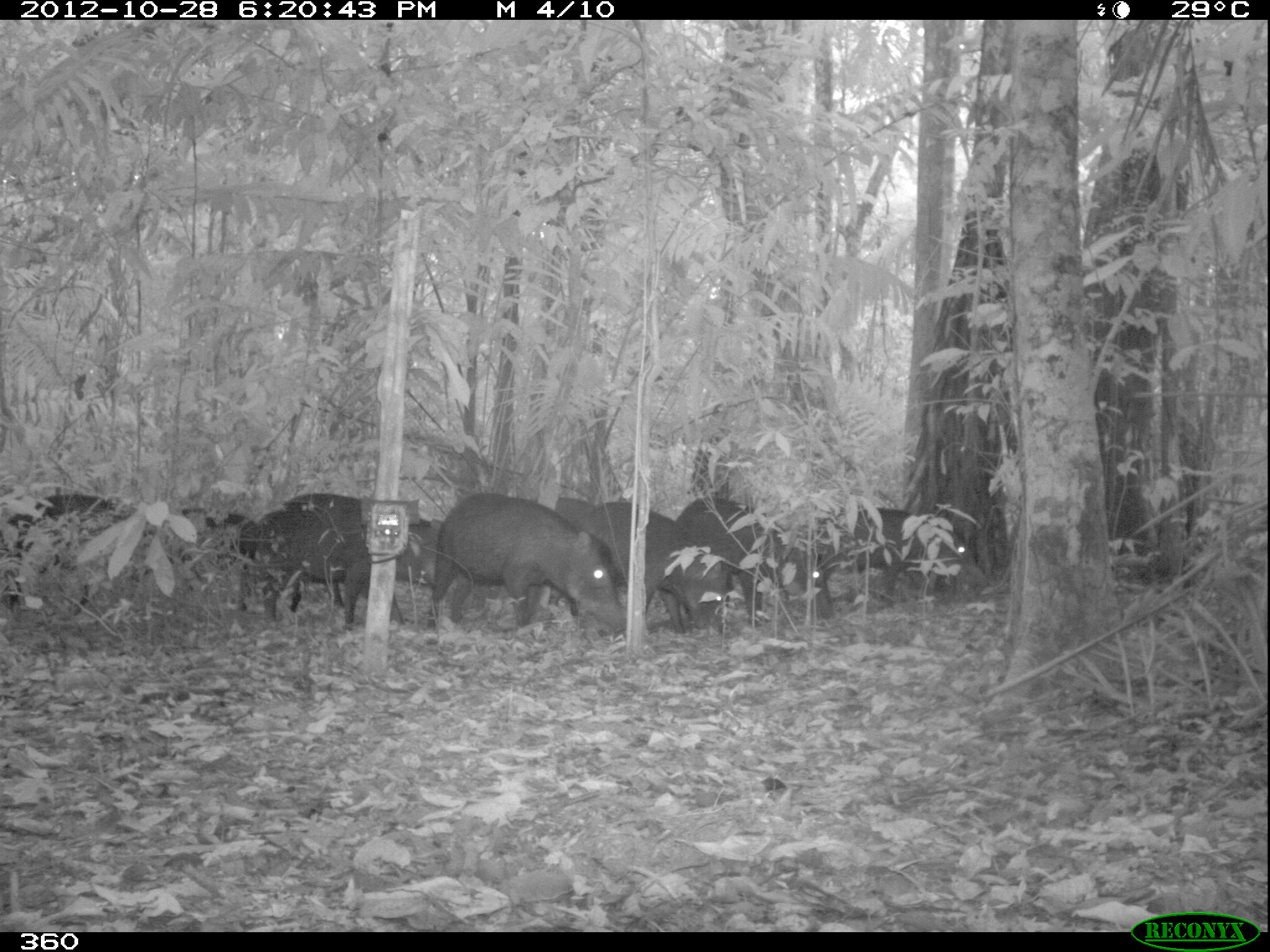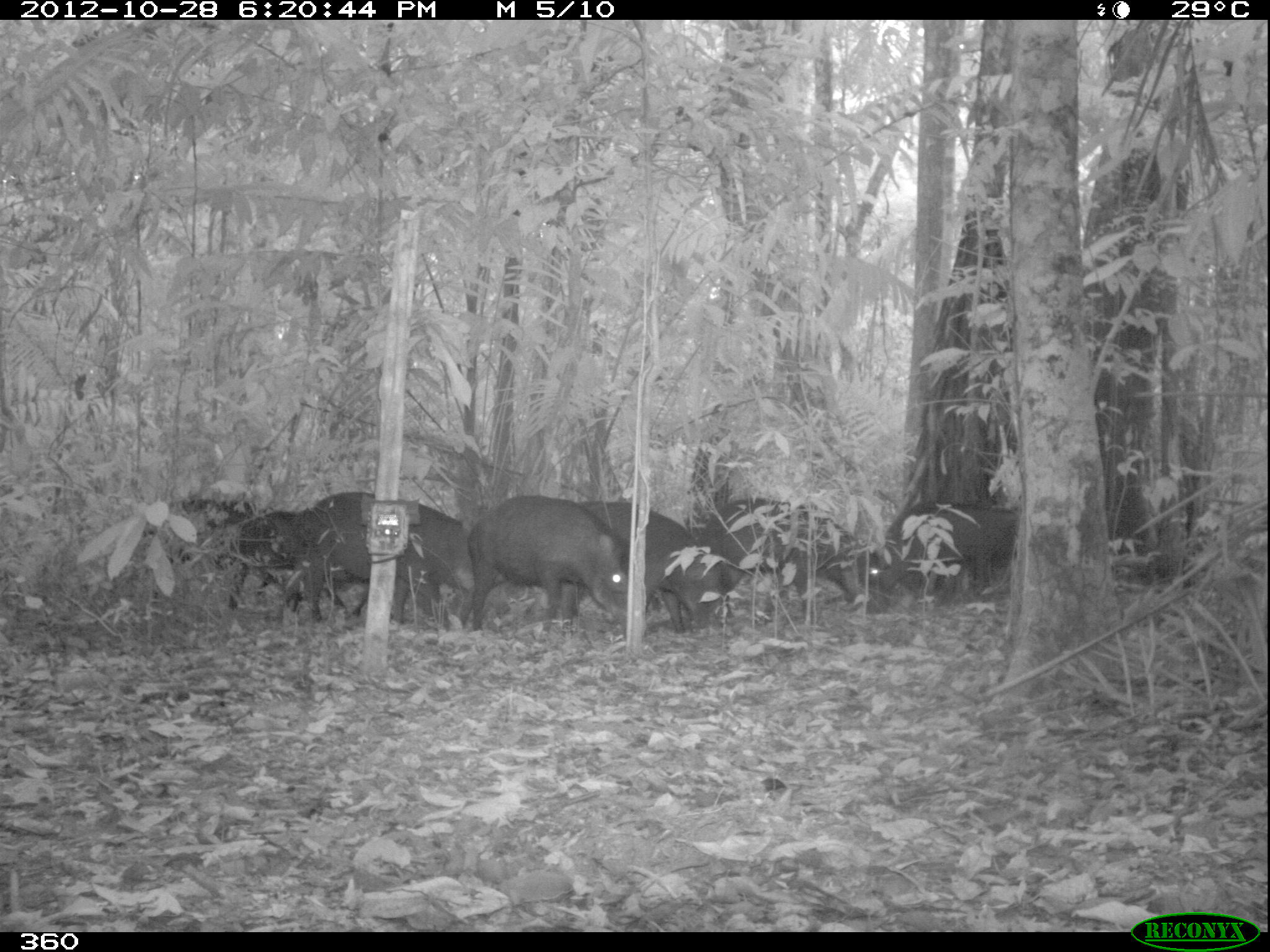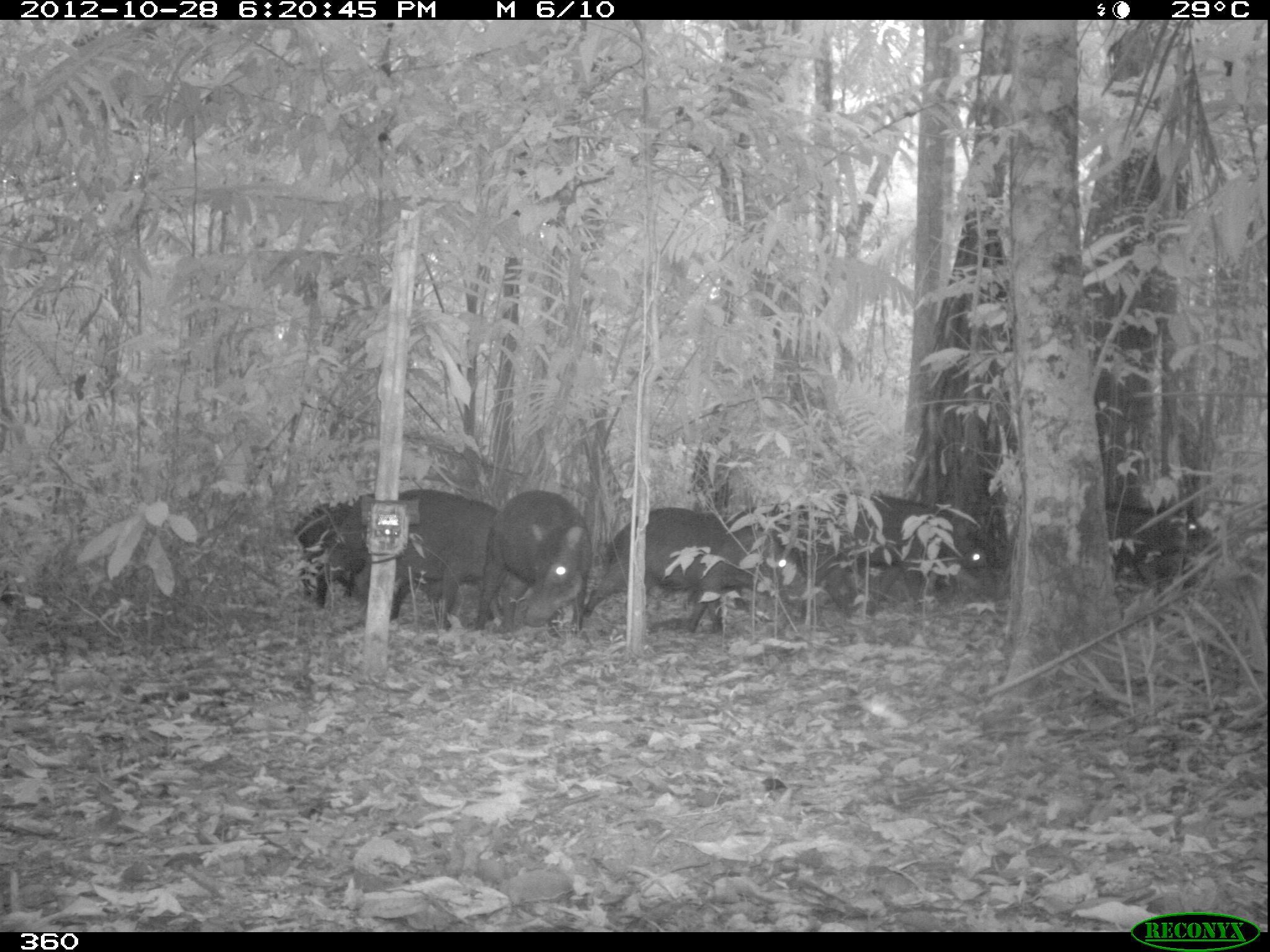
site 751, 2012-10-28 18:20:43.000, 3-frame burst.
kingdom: Animalia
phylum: Chordata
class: Mammalia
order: Artiodactyla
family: Tayassuidae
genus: Tayassu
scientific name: Tayassu pecari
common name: white-lipped peccary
Tayassu pecari (white-lipped peccary).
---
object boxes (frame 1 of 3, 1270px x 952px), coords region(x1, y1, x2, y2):
tayassu pecari: region(245, 488, 438, 625); region(435, 493, 624, 632); region(273, 491, 439, 626); region(5, 491, 174, 618); region(581, 501, 726, 631); region(678, 497, 831, 618); region(817, 505, 986, 612); region(175, 507, 261, 612); region(554, 497, 593, 532)